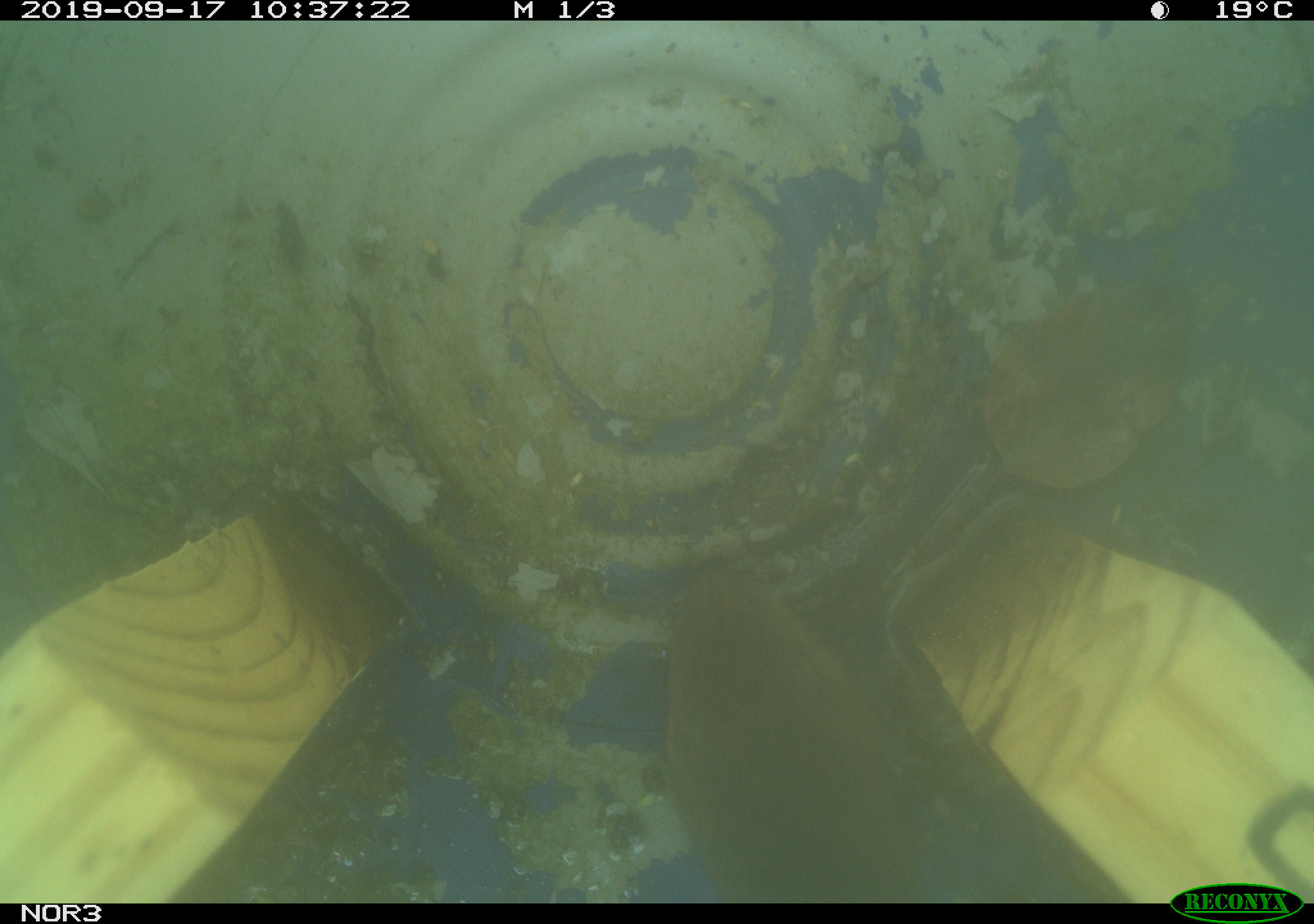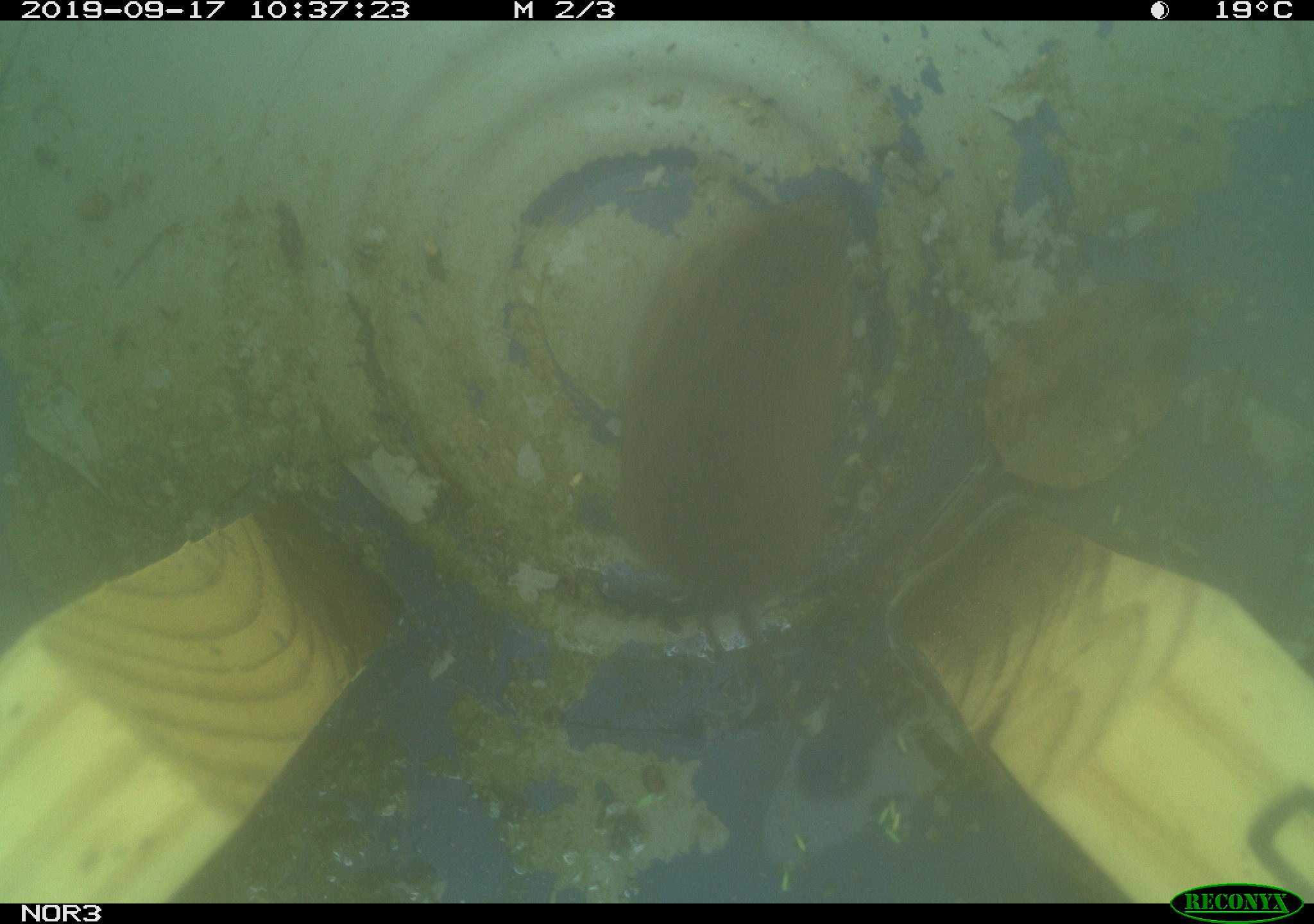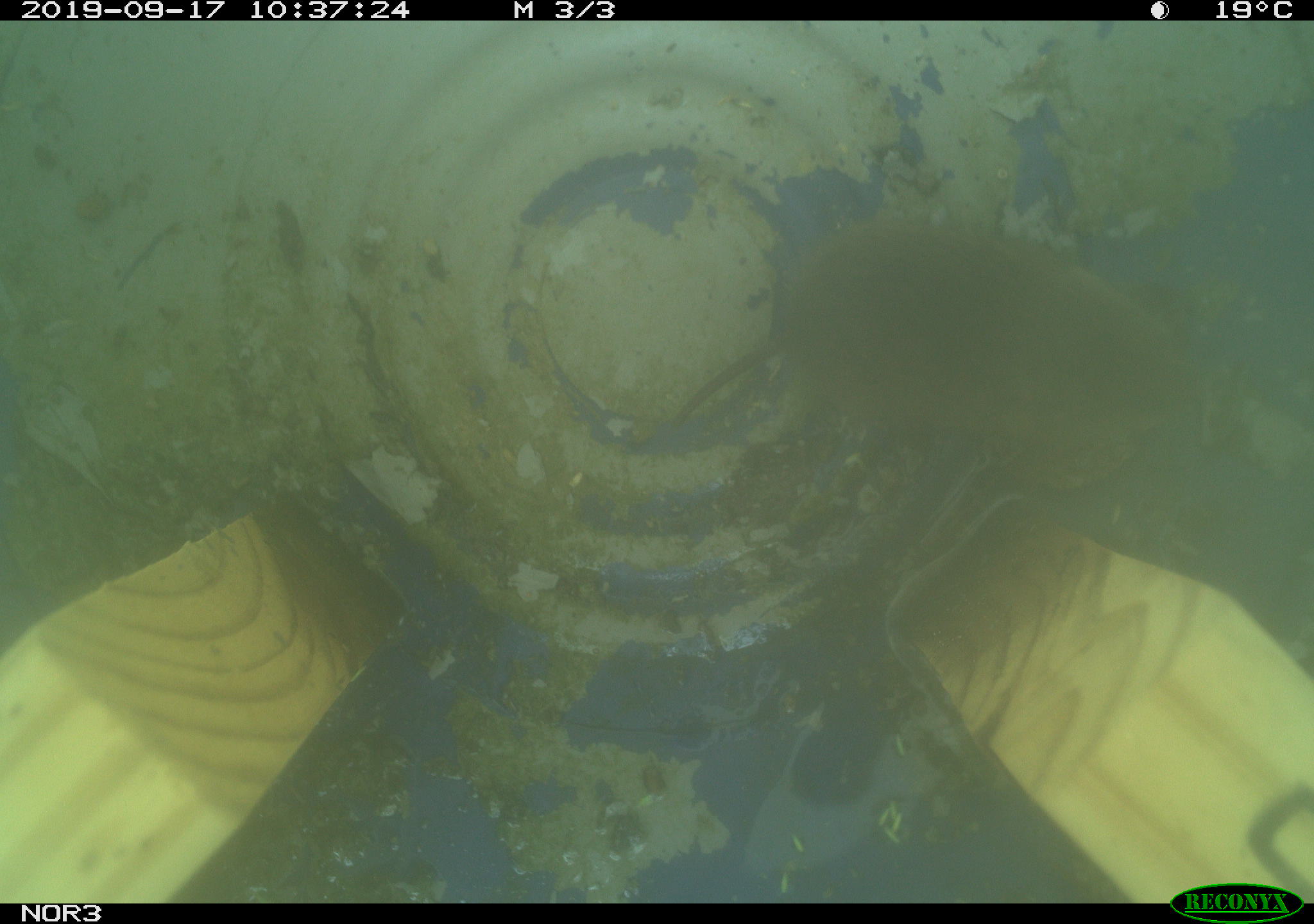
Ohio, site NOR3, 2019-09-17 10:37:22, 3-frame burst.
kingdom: Animalia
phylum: Chordata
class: Mammalia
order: Rodentia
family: Cricetidae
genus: Microtus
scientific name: Microtus pennsylvanicus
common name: meadow vole